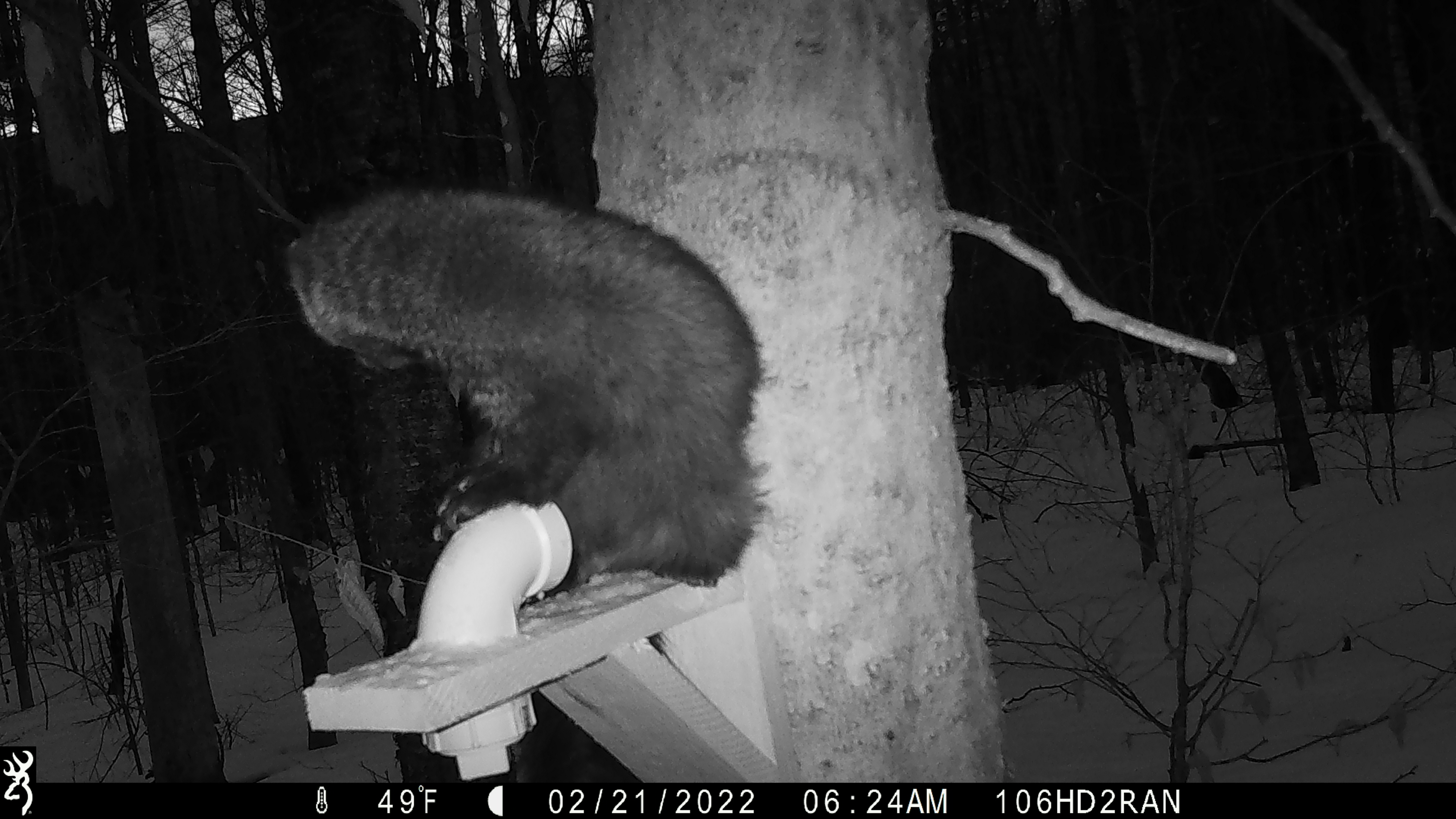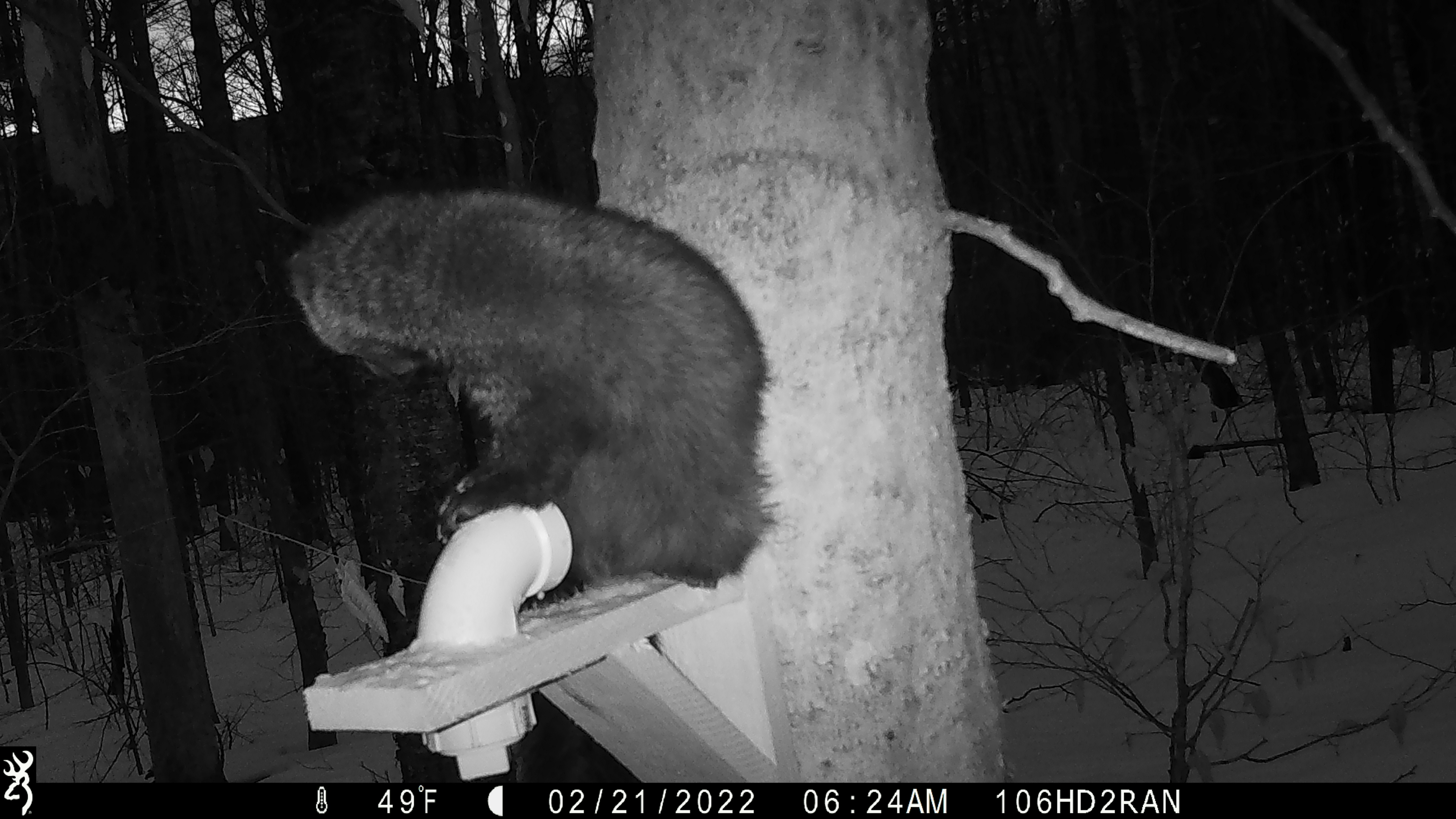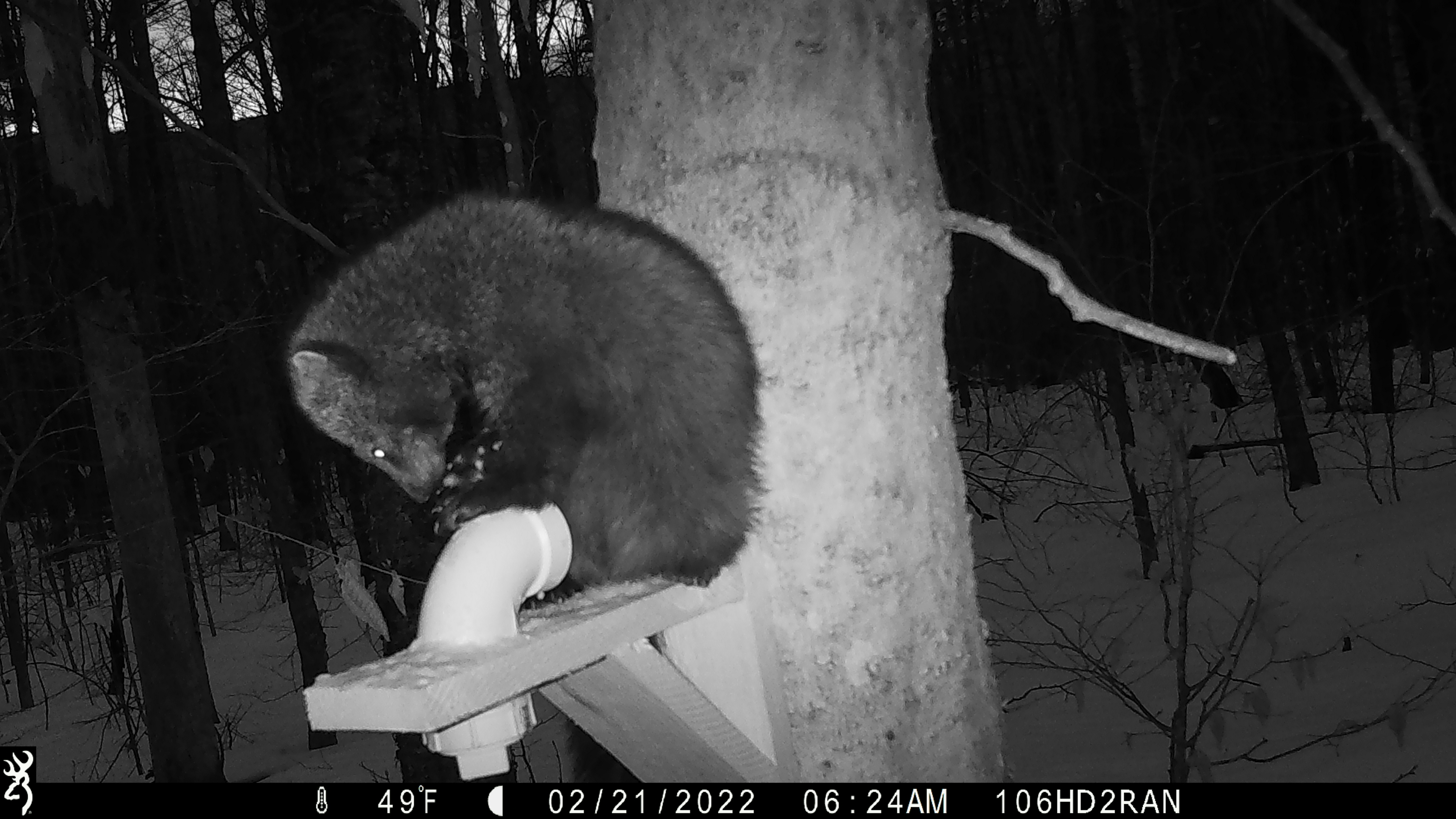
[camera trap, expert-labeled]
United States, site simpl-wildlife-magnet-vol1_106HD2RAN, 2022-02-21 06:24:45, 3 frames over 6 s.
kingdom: Animalia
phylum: Chordata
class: Mammalia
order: Carnivora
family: Mustelidae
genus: Pekania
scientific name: Pekania pennanti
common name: fisher